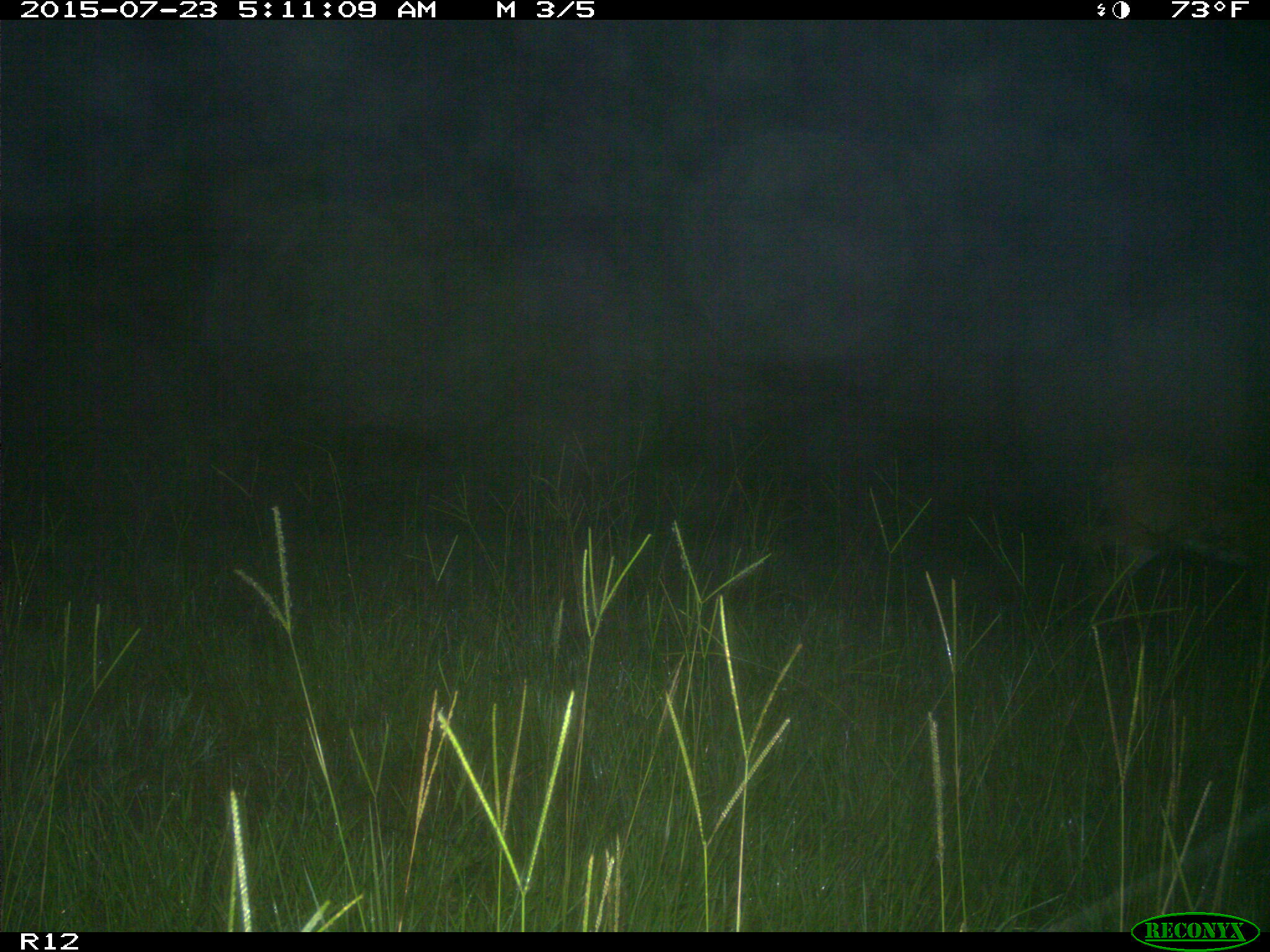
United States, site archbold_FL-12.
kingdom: Animalia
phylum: Chordata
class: Mammalia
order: Artiodactyla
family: Cervidae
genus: Odocoileus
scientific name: Odocoileus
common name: deer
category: unidentified deer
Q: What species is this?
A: Unidentified deer (deer) (Odocoileus).